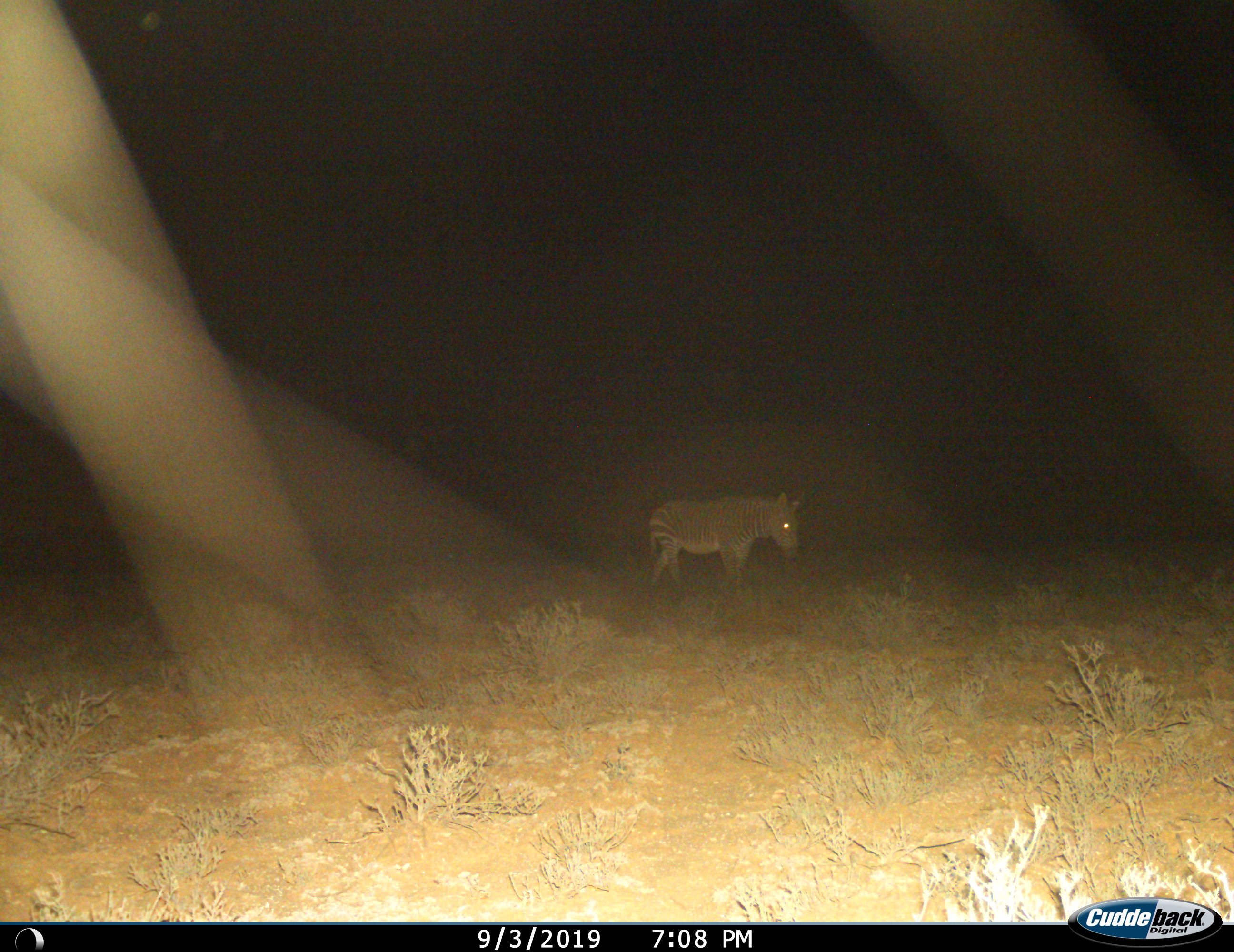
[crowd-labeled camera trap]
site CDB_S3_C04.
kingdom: Animalia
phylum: Chordata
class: Mammalia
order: Perissodactyla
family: Equidae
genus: Equus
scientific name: Equus zebra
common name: mountain zebra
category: zebramountain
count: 1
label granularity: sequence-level